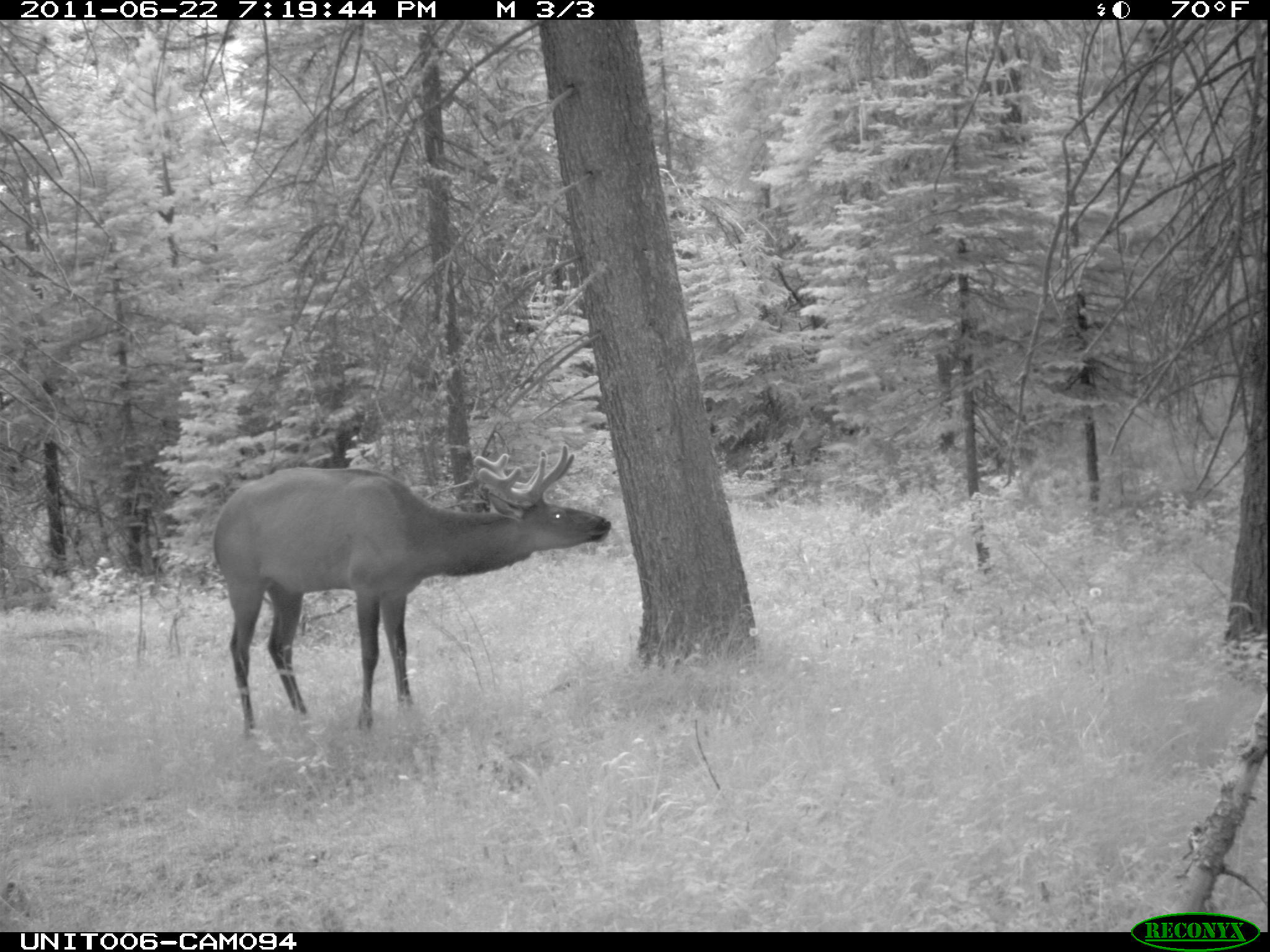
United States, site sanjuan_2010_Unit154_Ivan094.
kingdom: Animalia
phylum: Chordata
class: Mammalia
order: Artiodactyla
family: Cervidae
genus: Cervus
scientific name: Cervus elaphus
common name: red deer